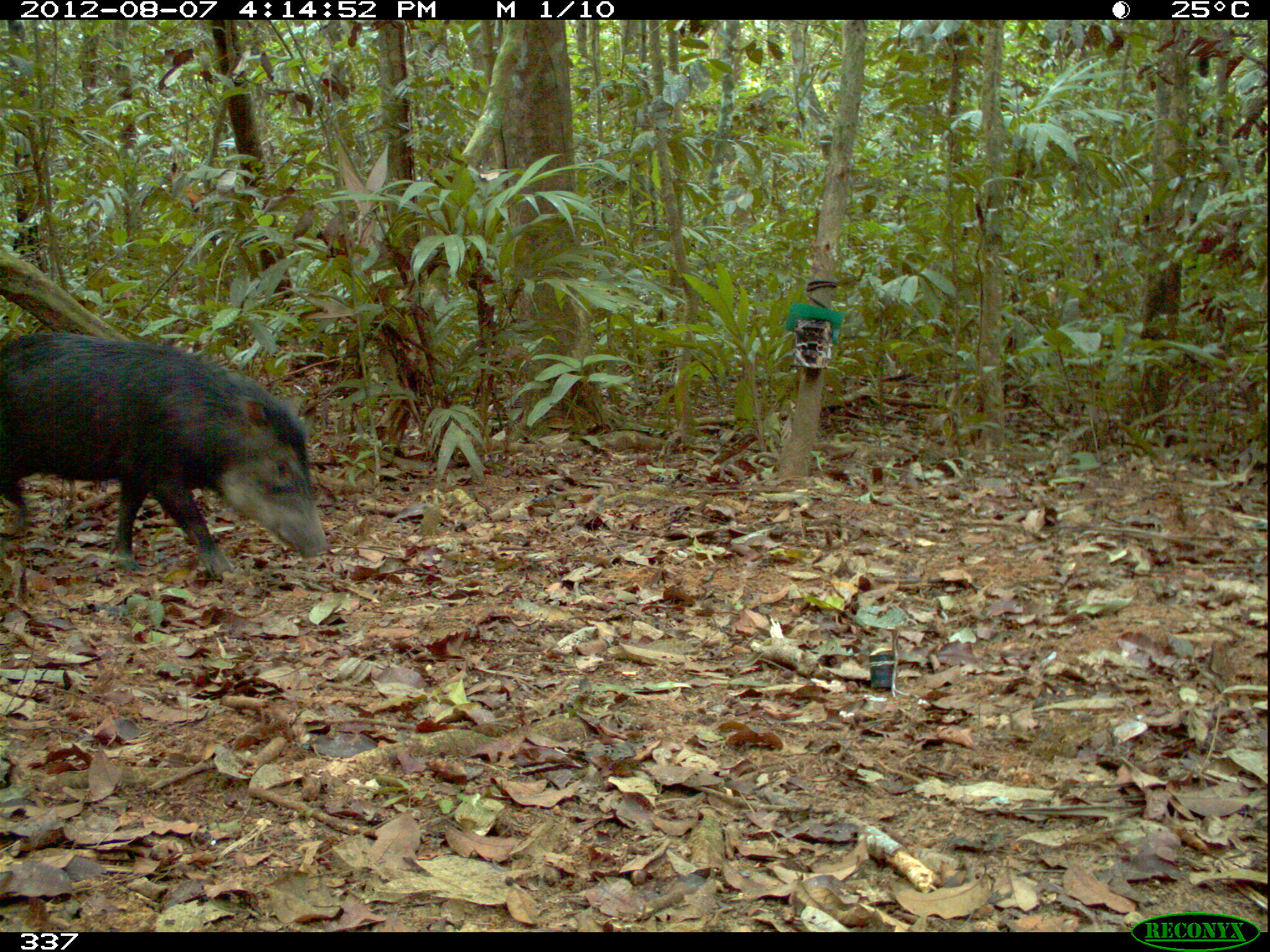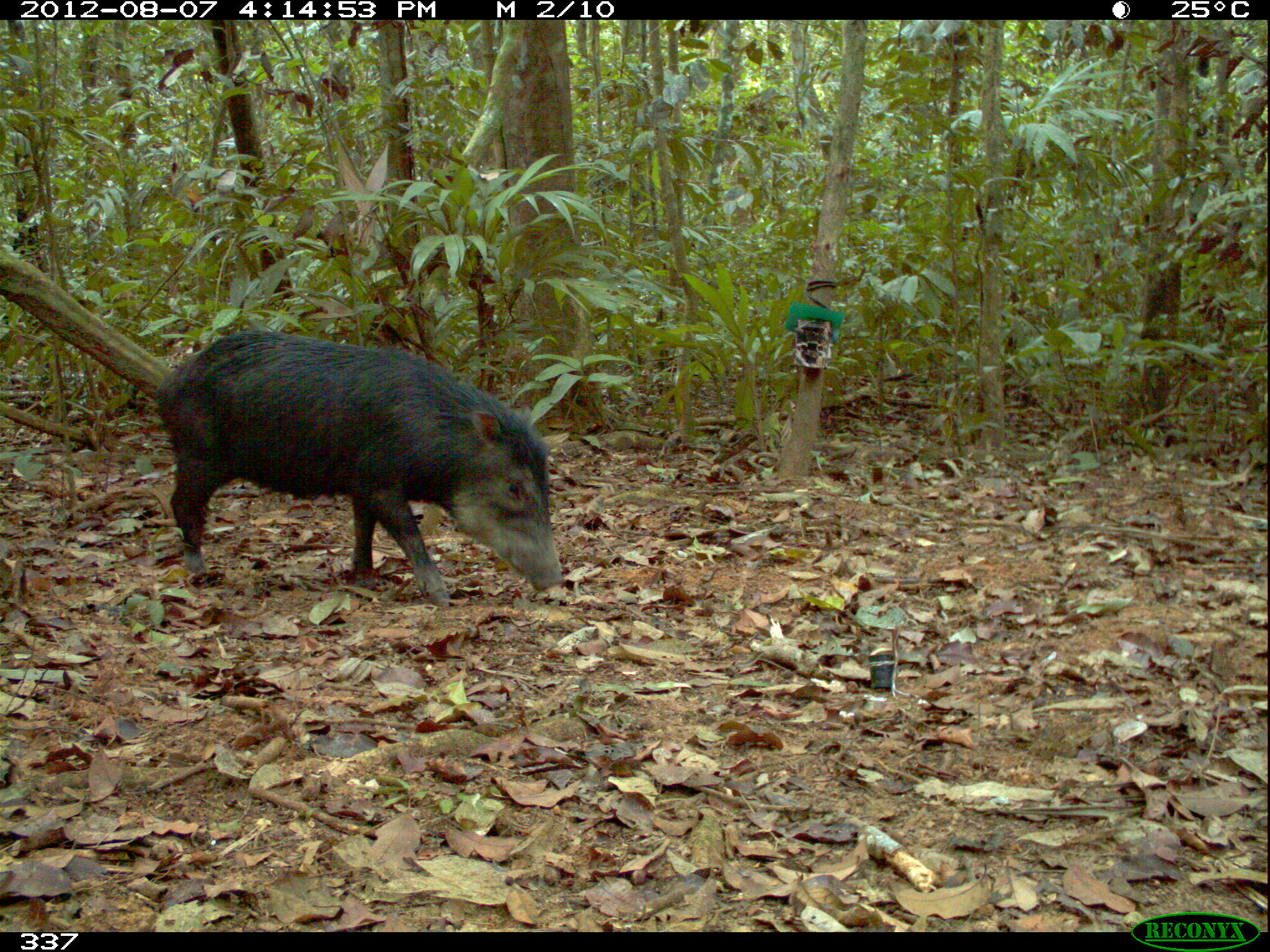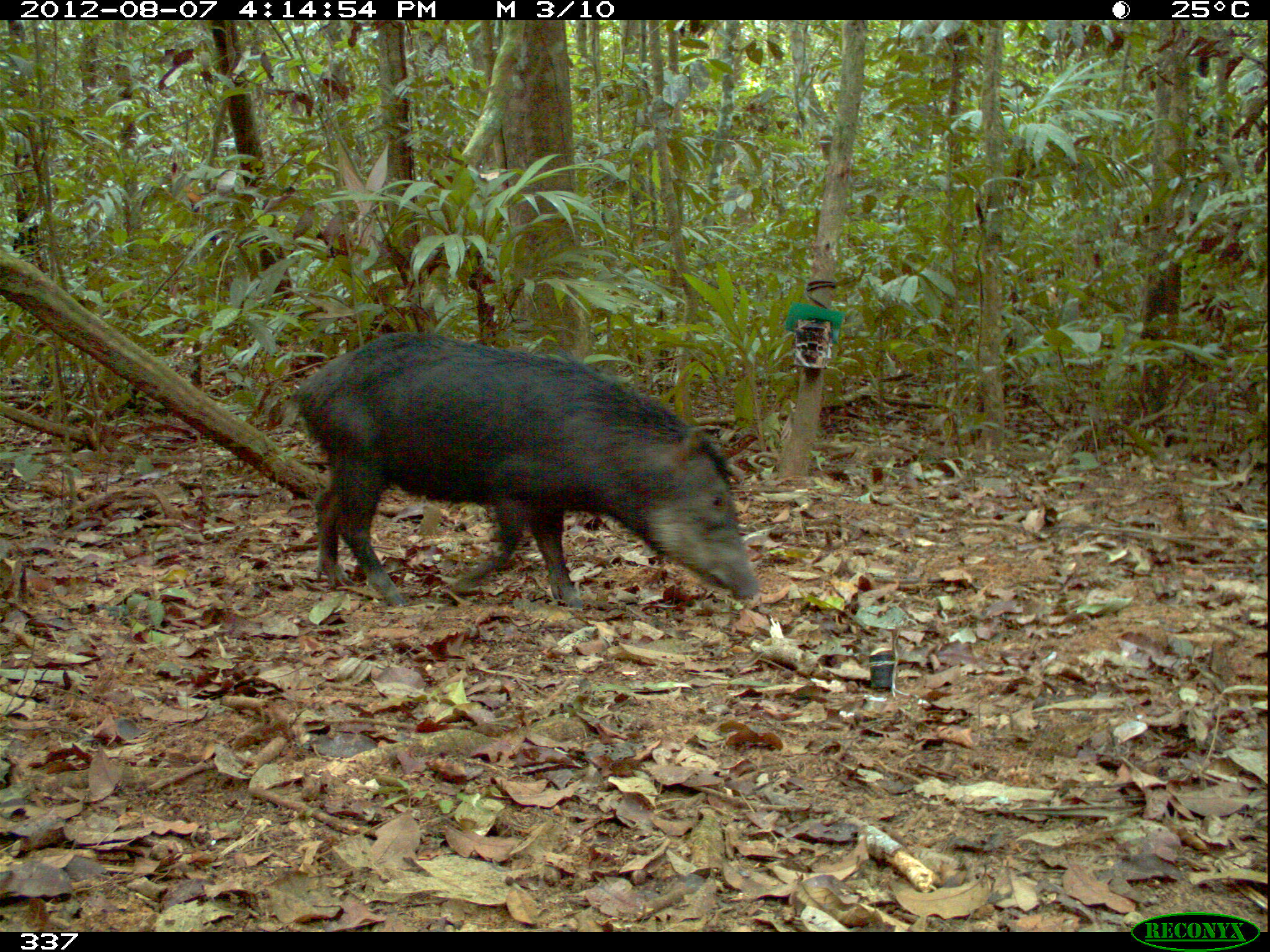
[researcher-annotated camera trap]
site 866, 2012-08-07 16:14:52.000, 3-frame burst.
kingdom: Animalia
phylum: Chordata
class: Mammalia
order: Artiodactyla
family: Tayassuidae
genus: Tayassu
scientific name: Tayassu pecari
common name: white-lipped peccary